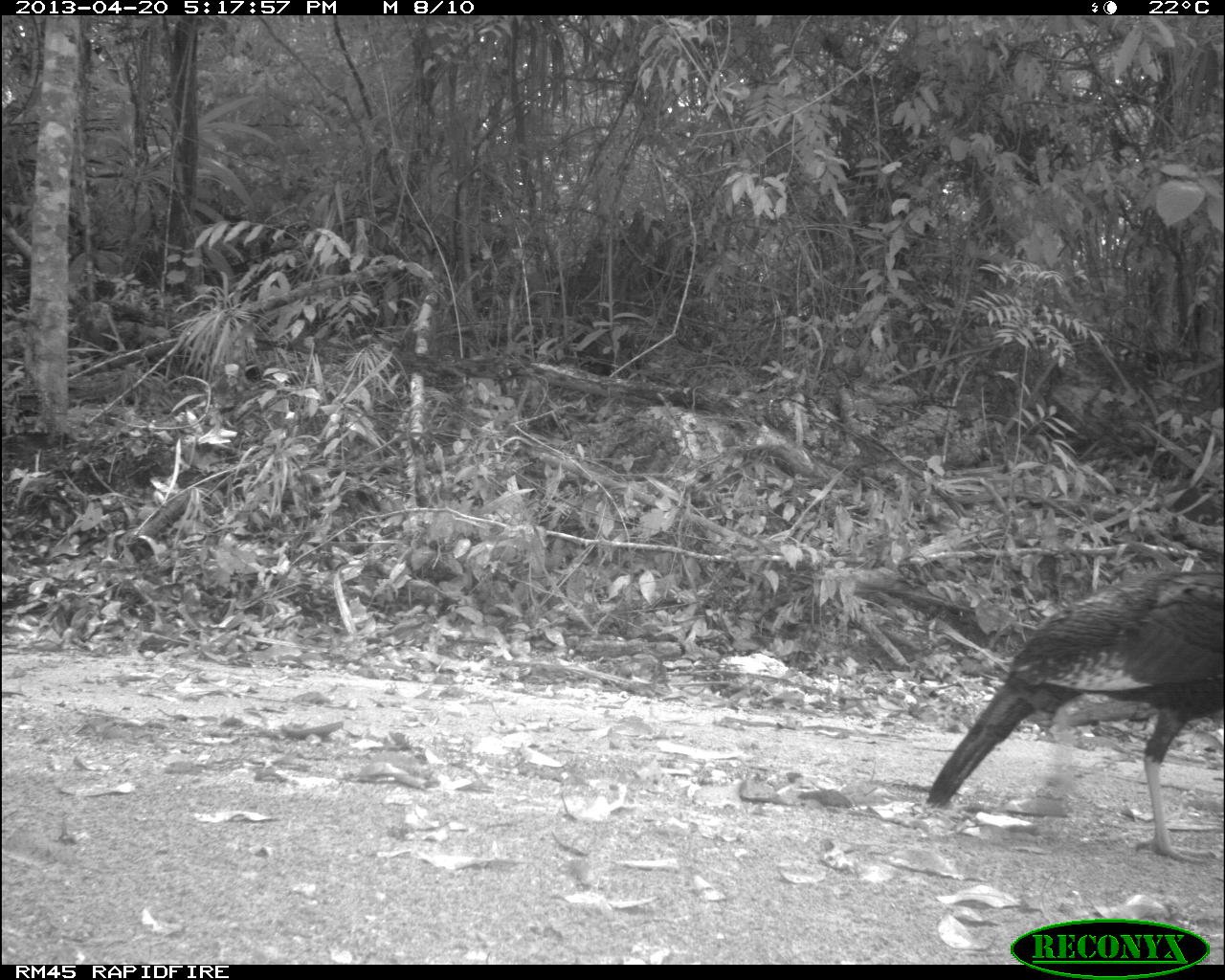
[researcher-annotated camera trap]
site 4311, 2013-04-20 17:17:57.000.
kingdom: Animalia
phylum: Chordata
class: Aves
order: Galliformes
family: Phasianidae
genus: Meleagris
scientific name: Meleagris ocellata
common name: ocellated turkey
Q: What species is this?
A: Meleagris ocellata (ocellated turkey).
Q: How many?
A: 1.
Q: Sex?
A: Female.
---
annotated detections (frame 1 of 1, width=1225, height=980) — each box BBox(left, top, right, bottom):
meleagris ocellata: BBox(925, 567, 1225, 864)